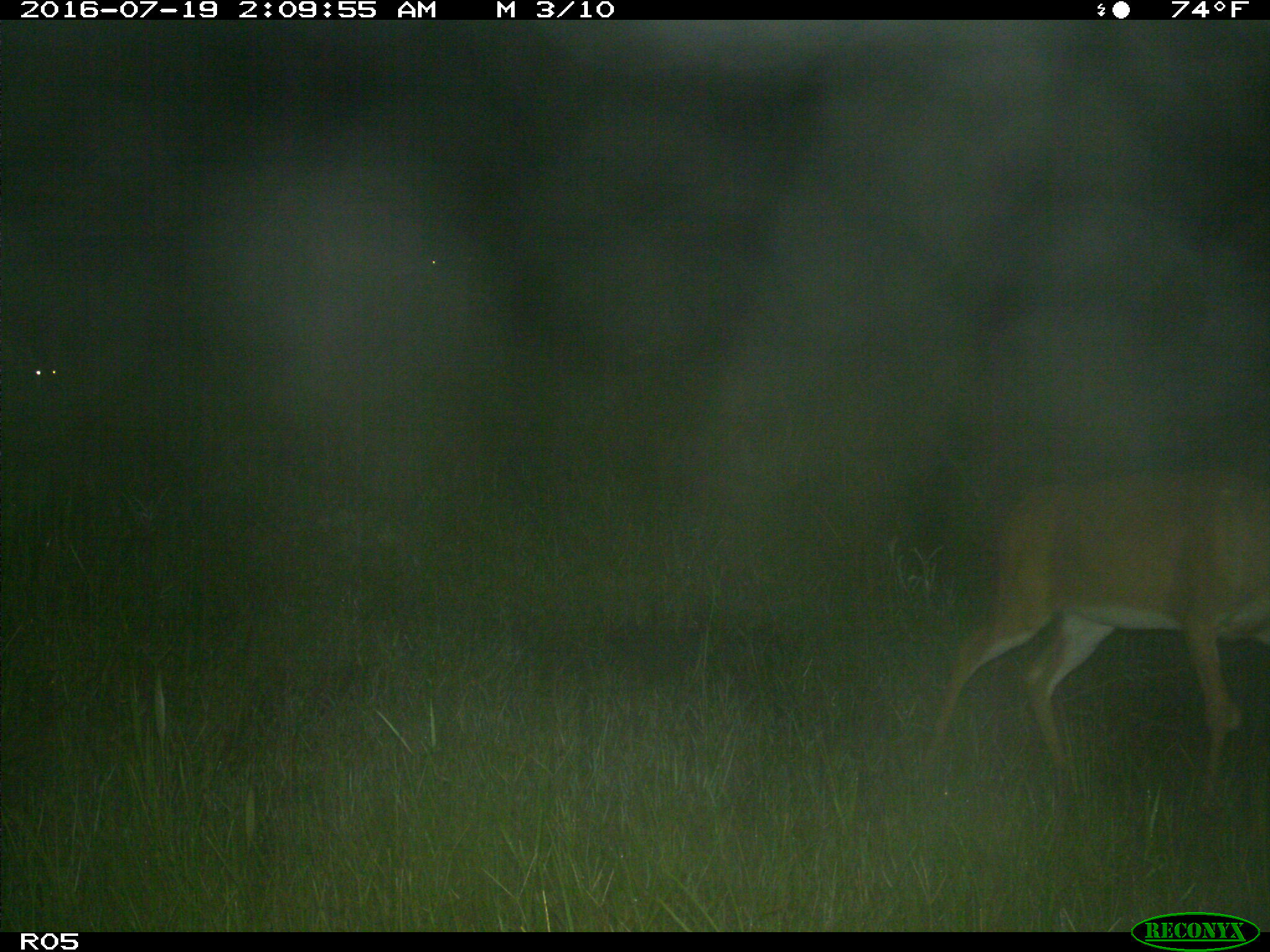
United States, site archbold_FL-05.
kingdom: Animalia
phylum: Chordata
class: Mammalia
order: Artiodactyla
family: Cervidae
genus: Odocoileus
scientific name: Odocoileus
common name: deer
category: unidentified deer